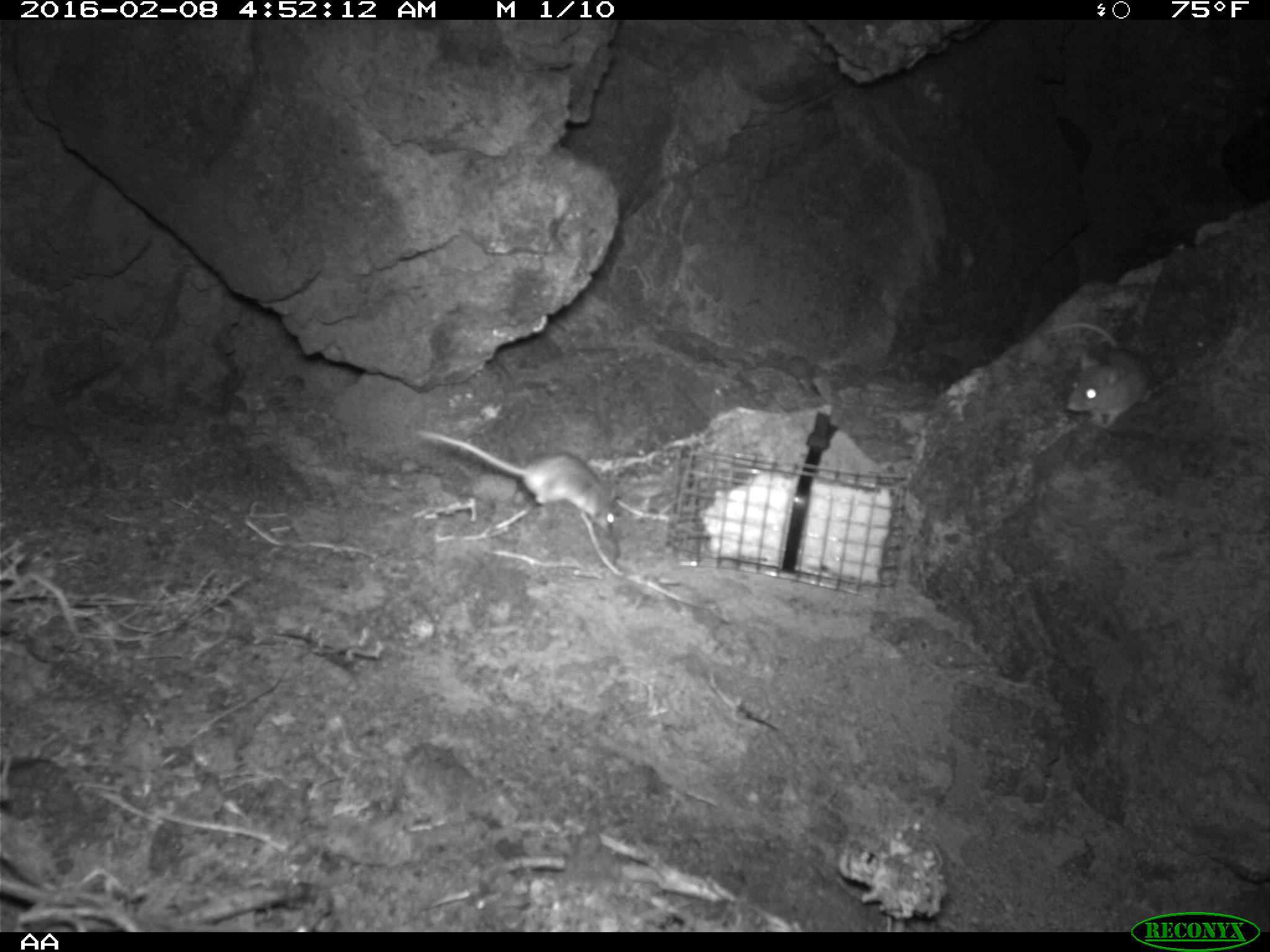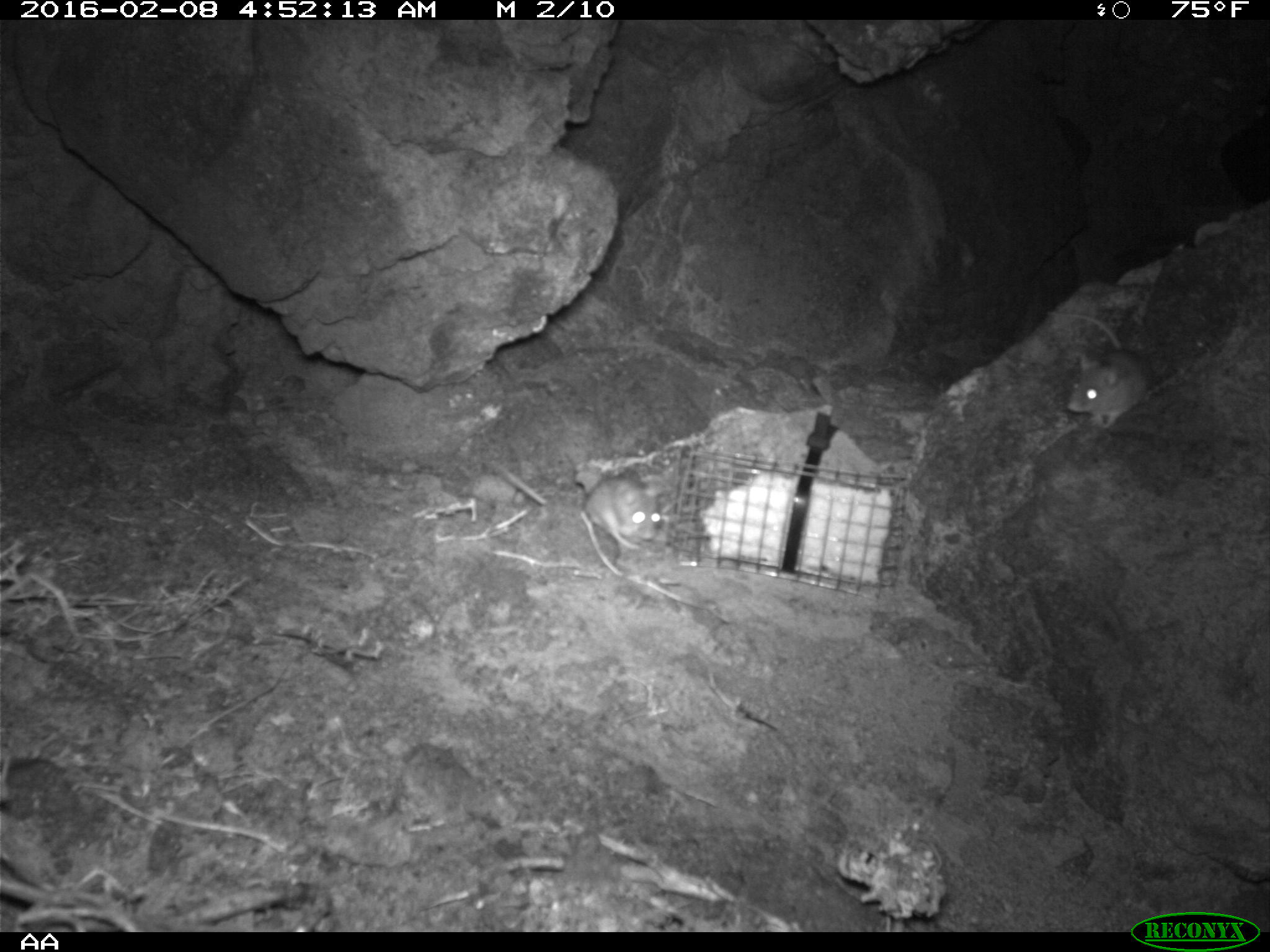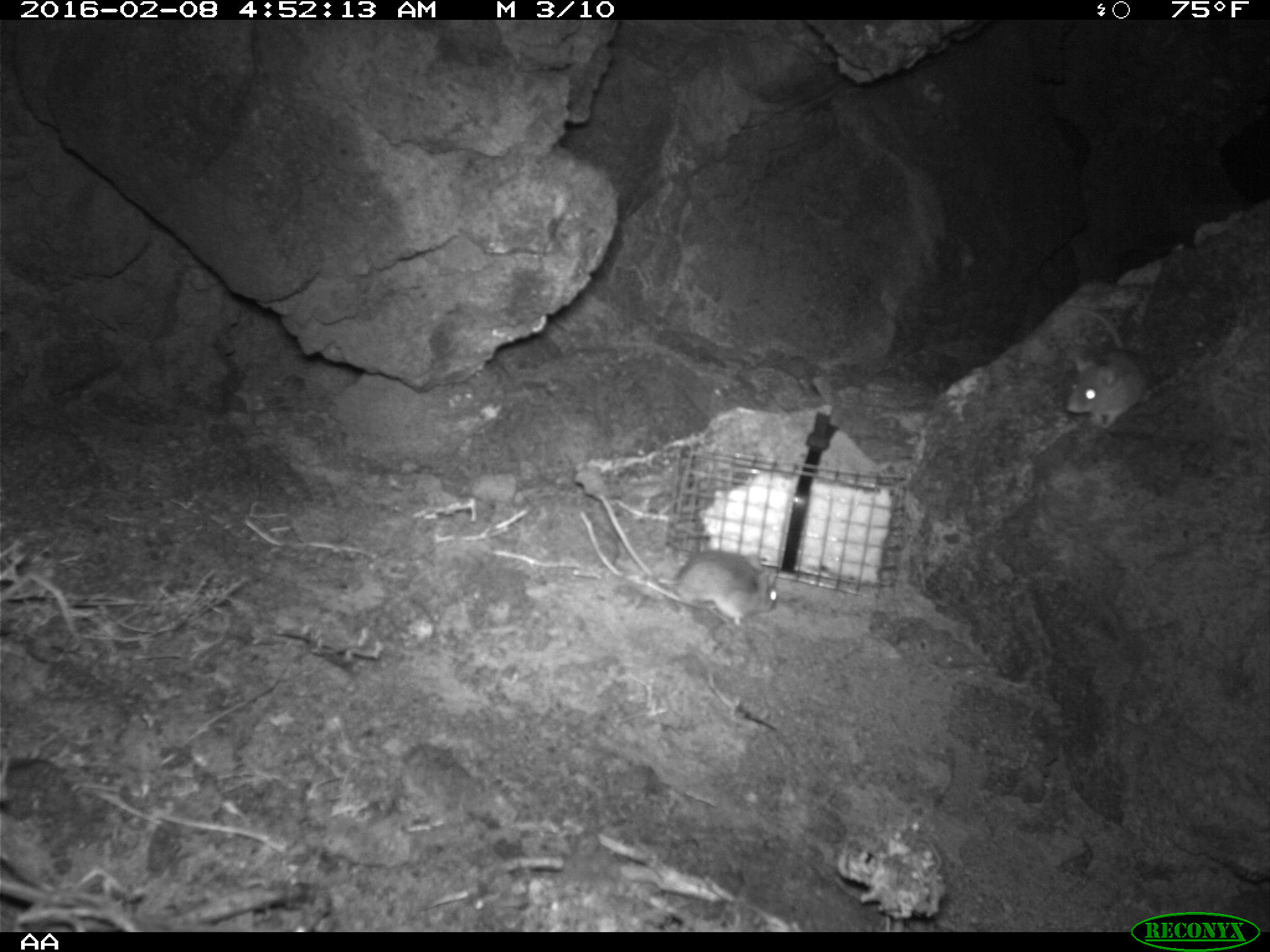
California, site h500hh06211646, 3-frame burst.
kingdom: Animalia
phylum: Chordata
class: Mammalia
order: Rodentia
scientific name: Rodentia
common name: rodent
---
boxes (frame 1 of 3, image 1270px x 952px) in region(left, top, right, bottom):
rodent: region(414, 430, 624, 536); region(1040, 319, 1150, 426)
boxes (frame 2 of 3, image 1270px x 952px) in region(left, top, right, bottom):
rodent: region(1042, 308, 1150, 430); region(579, 475, 657, 551)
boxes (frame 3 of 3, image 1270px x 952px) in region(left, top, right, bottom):
rodent: region(598, 493, 779, 630); region(1065, 304, 1152, 428)